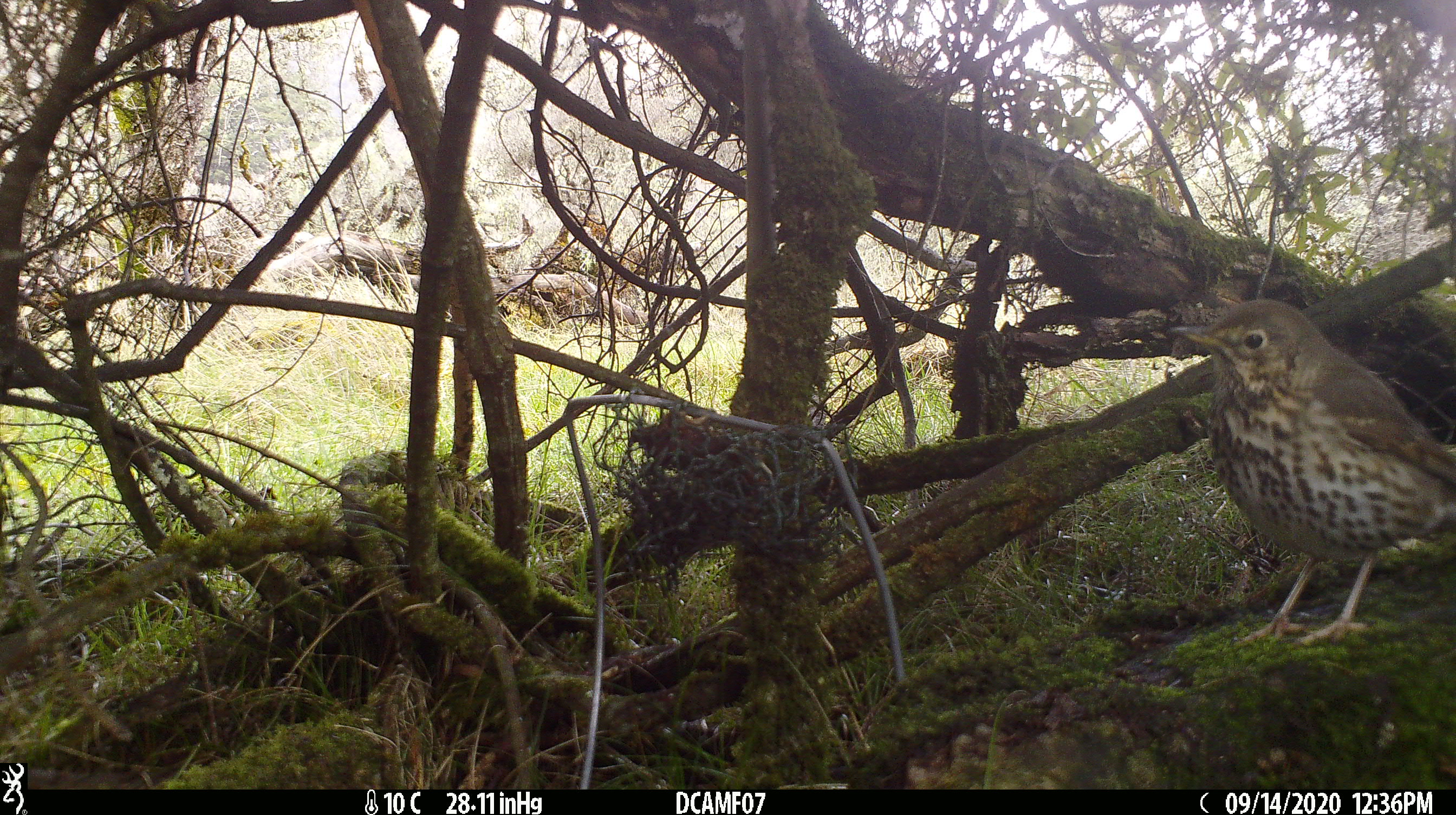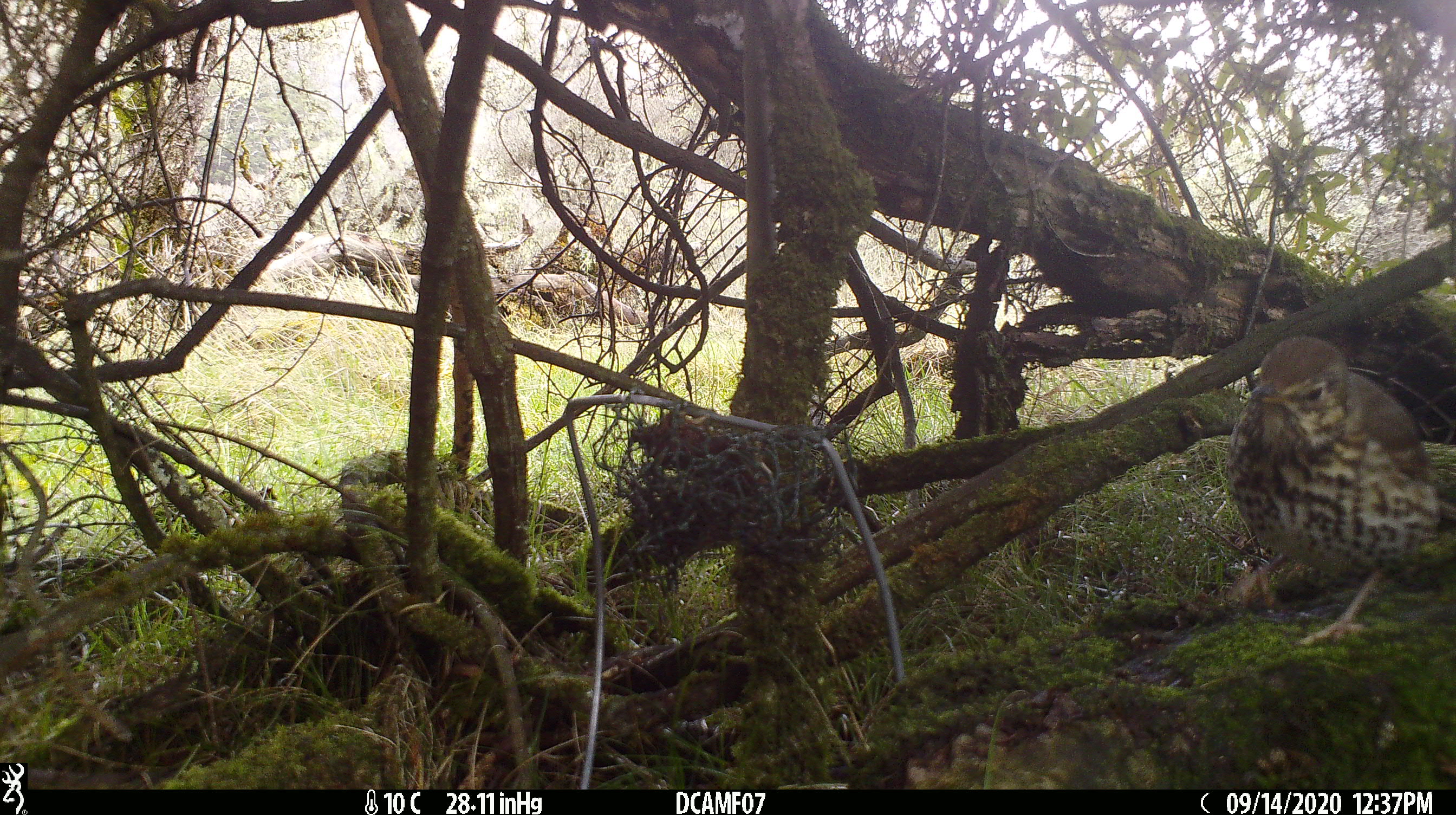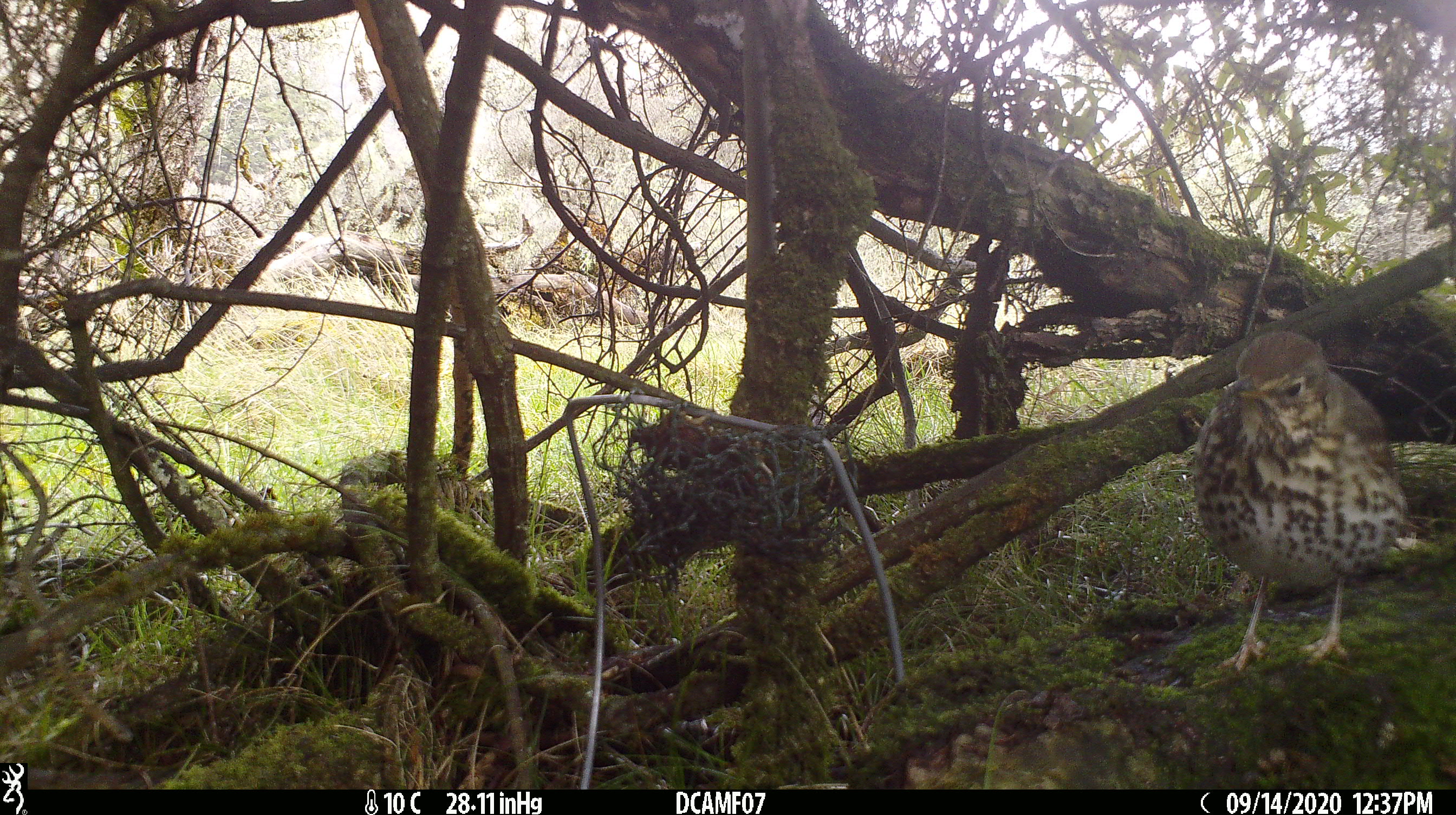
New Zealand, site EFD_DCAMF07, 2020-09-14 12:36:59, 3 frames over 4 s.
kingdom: Animalia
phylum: Chordata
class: Aves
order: Passeriformes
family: Turdidae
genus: Turdus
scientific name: Turdus philomelos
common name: song thrush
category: thrush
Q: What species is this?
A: Thrush (song thrush) (Turdus philomelos).